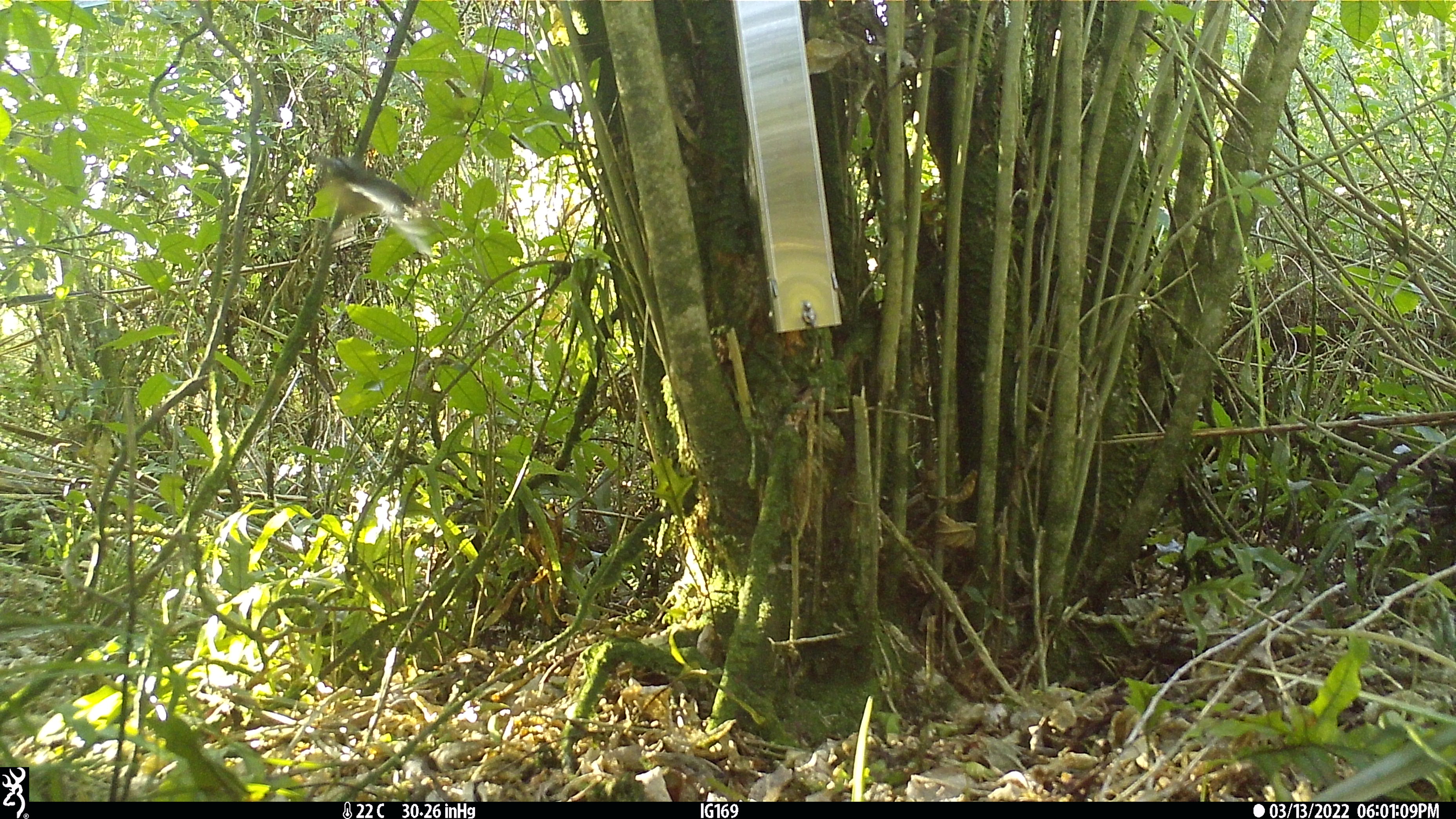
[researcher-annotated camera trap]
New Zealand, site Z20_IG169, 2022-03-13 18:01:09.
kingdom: Animalia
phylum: Chordata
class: Aves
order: Passeriformes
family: Rhipiduridae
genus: Rhipidura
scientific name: Rhipidura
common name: fantails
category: fantail